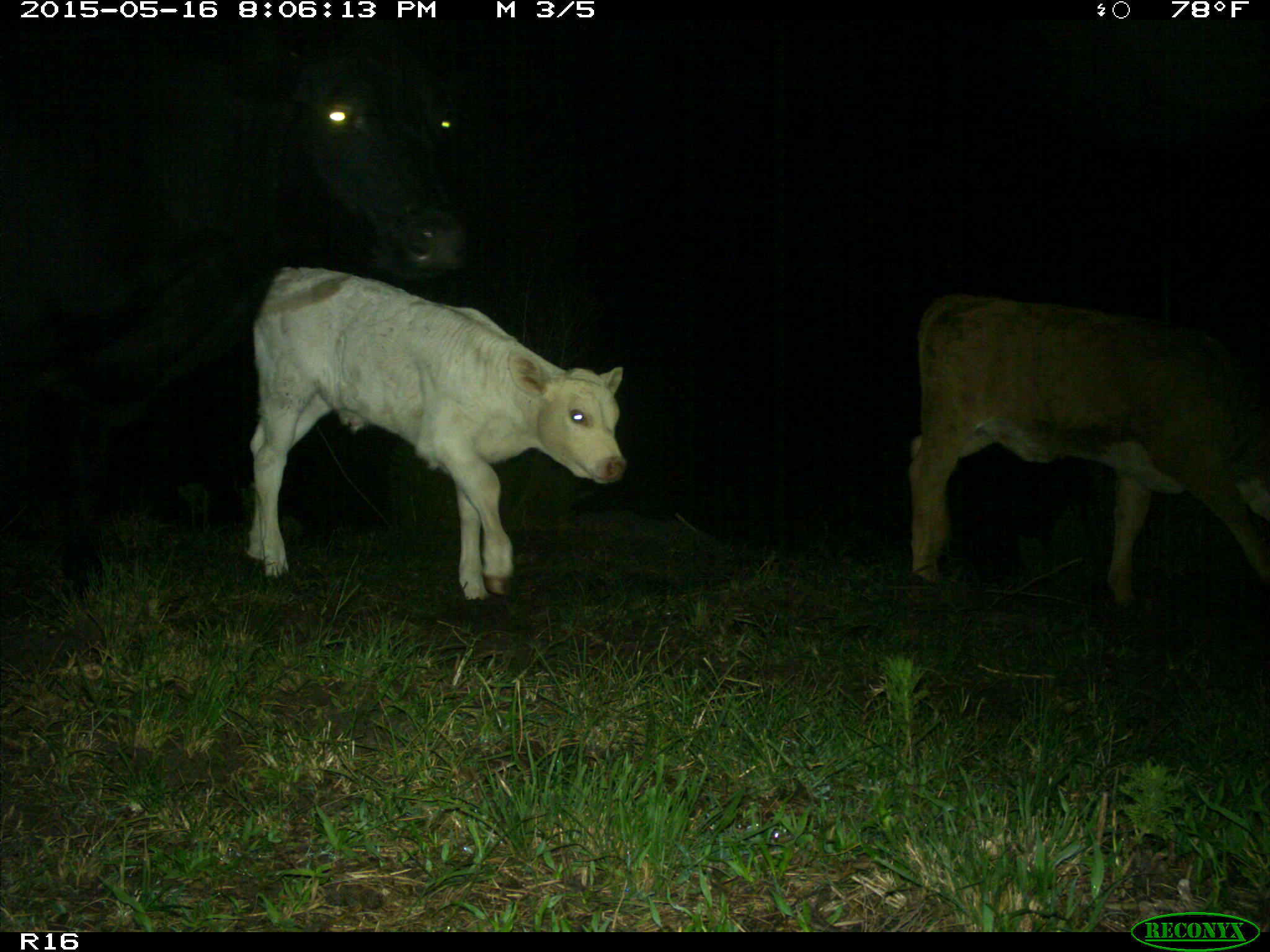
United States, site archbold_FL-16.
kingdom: Animalia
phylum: Chordata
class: Mammalia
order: Artiodactyla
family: Bovidae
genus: Bos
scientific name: Bos taurus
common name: domestic cow